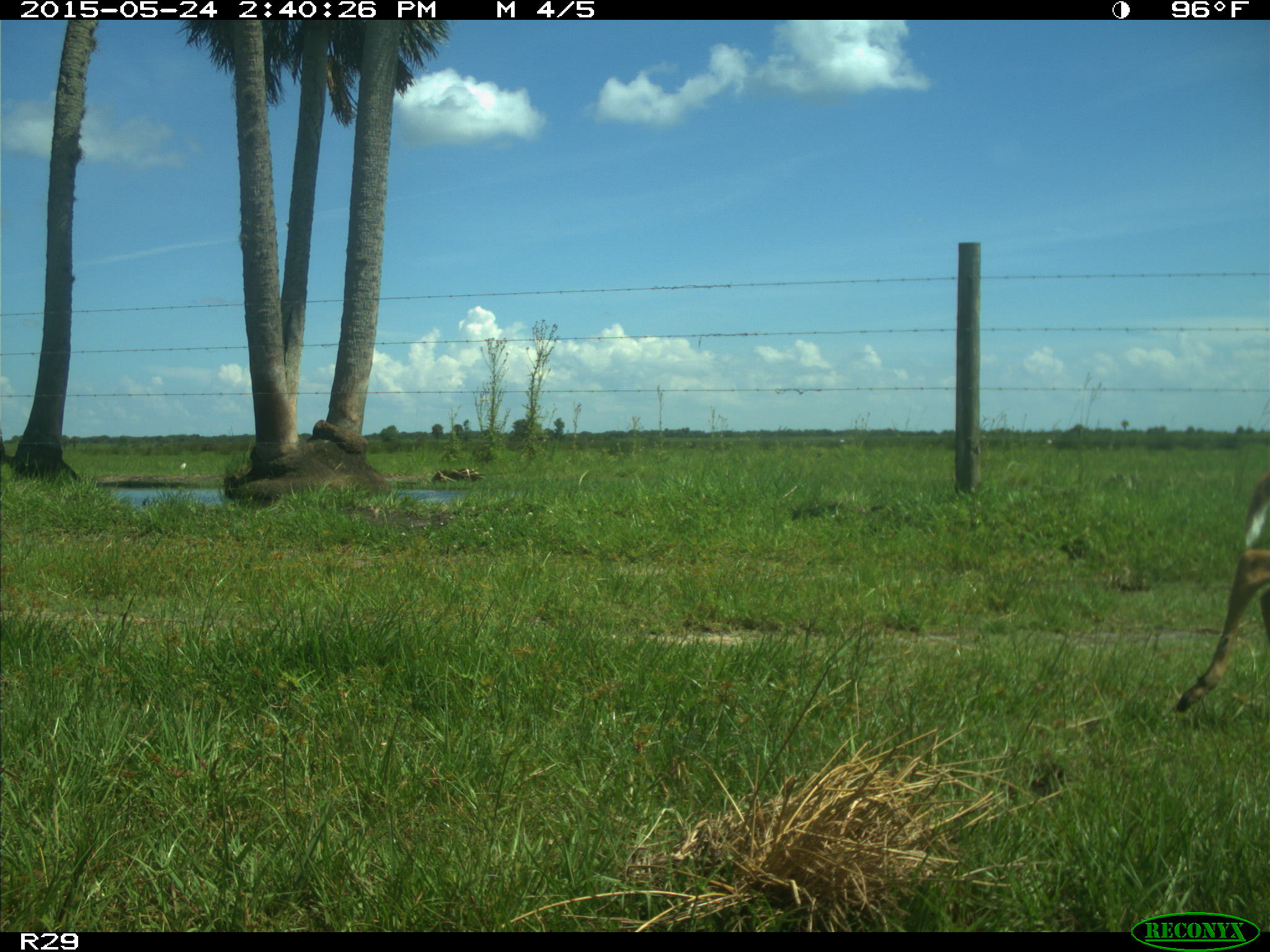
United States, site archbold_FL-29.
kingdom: Animalia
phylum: Chordata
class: Mammalia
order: Artiodactyla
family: Cervidae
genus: Odocoileus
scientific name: Odocoileus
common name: deer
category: unidentified deer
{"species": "unidentified deer (deer) (Odocoileus)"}